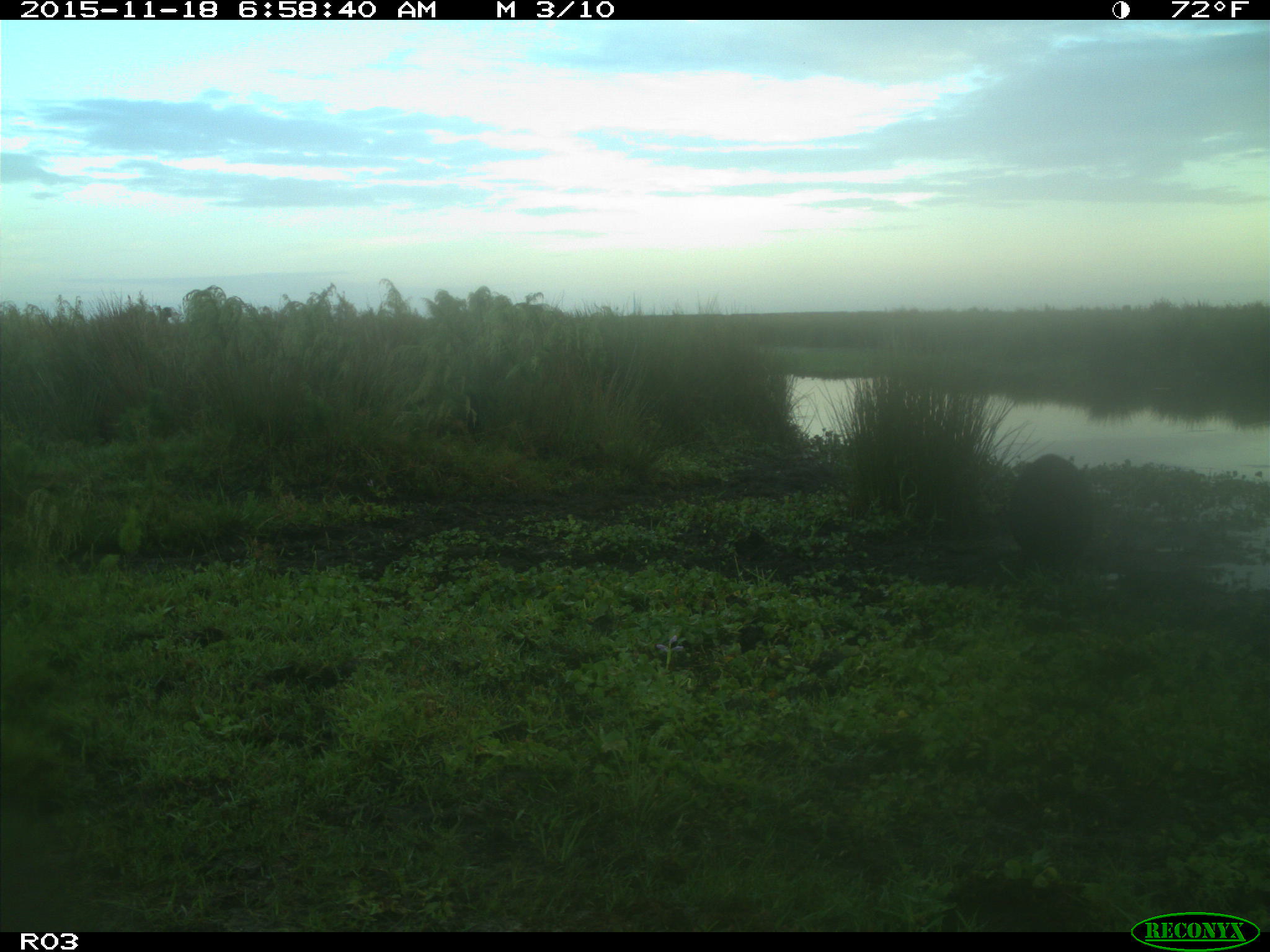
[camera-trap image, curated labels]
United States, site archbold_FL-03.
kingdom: Animalia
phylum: Chordata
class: Mammalia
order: Artiodactyla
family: Suidae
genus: Sus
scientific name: Sus scrofa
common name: wild boar